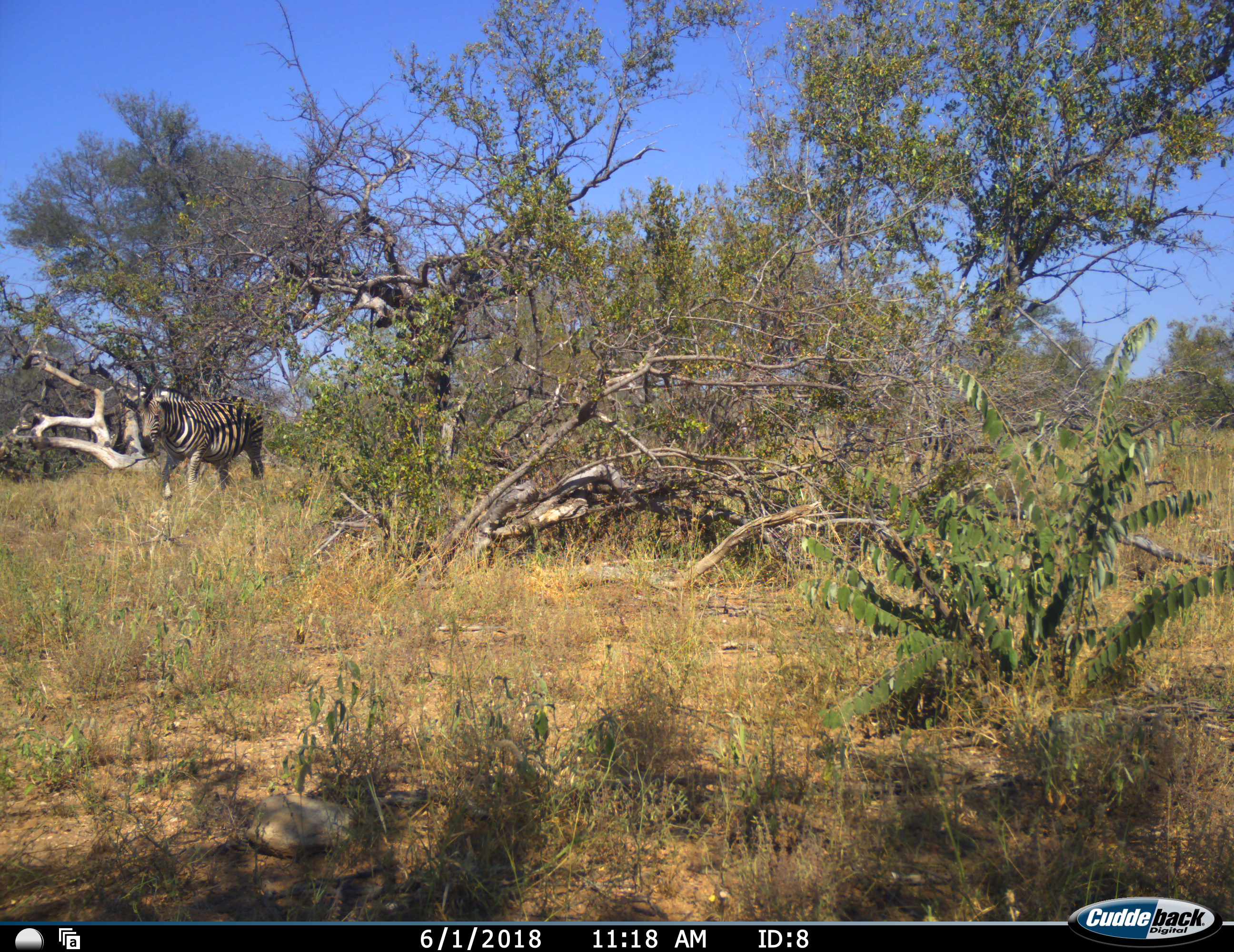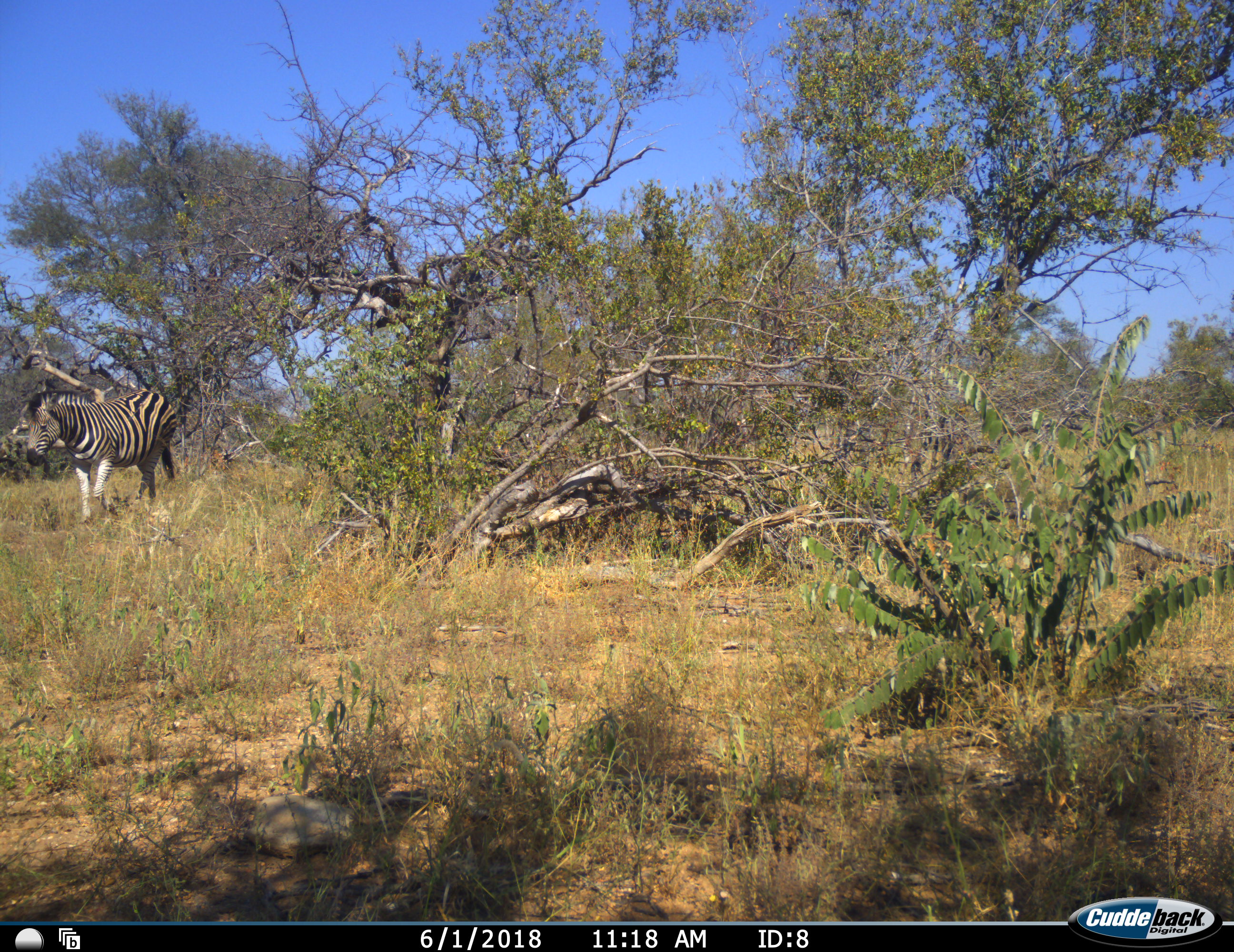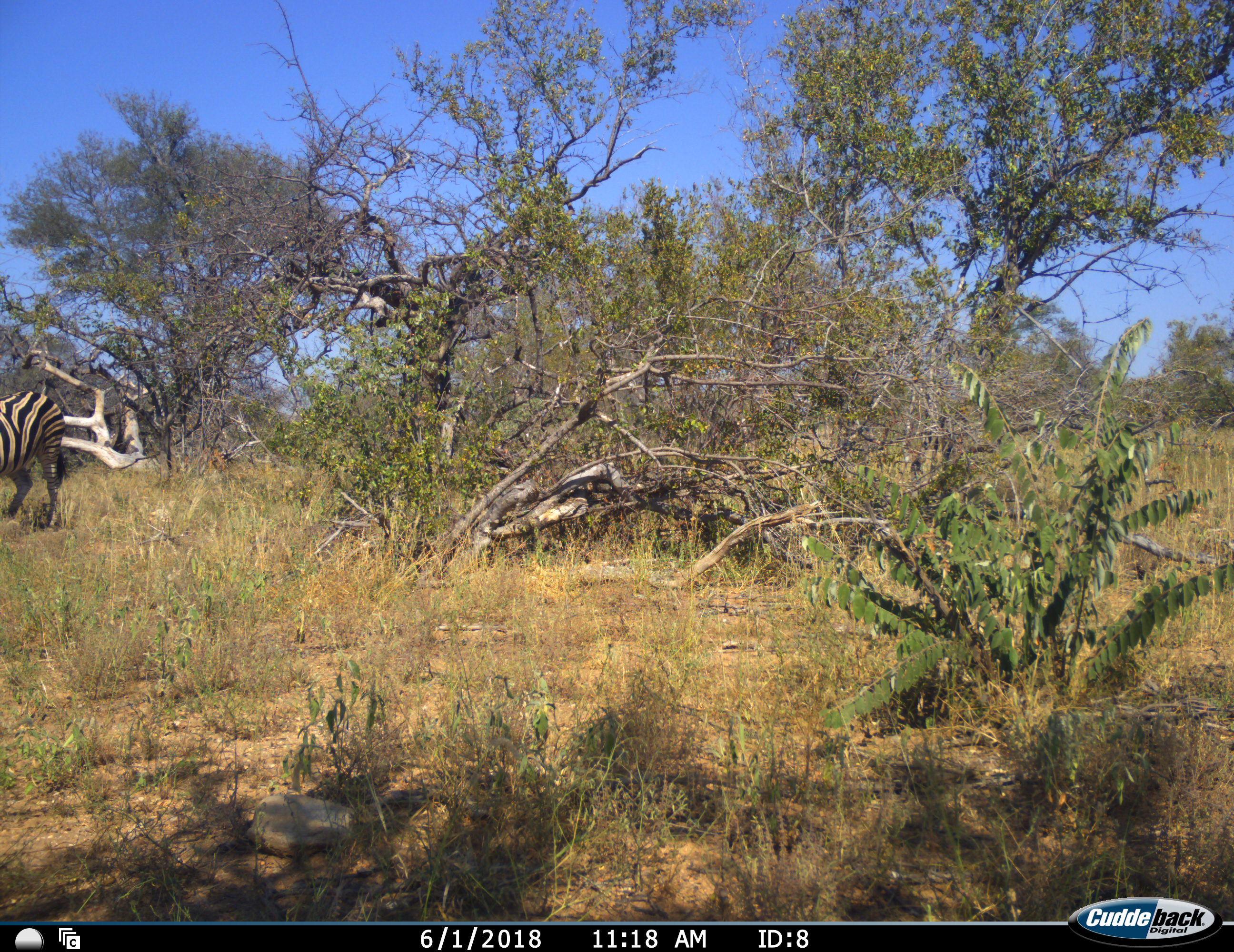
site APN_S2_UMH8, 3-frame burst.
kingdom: Animalia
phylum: Chordata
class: Mammalia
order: Perissodactyla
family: Equidae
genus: Equus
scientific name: Equus quagga burchellii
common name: burchell's zebra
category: zebraburchells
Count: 1.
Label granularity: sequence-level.